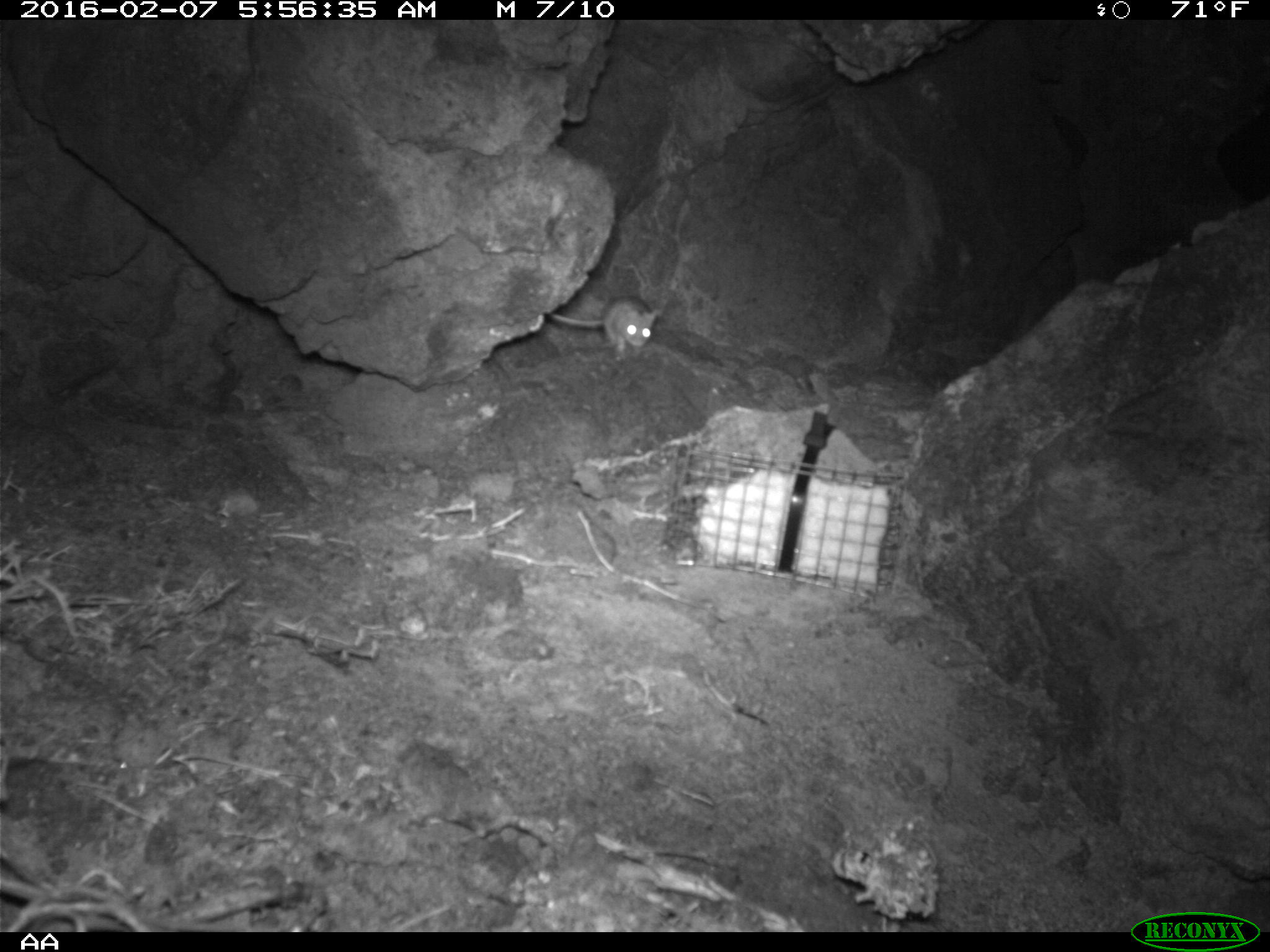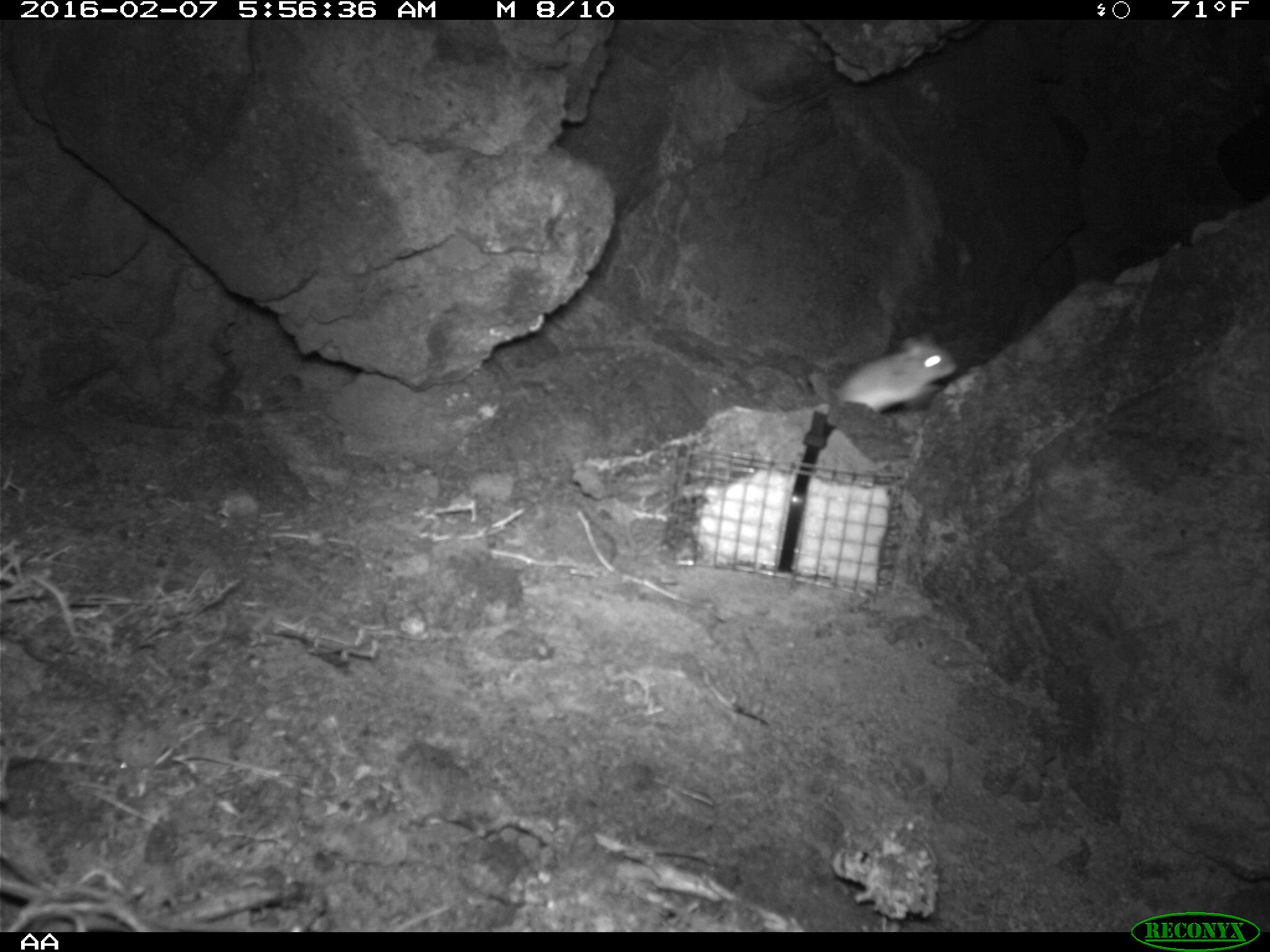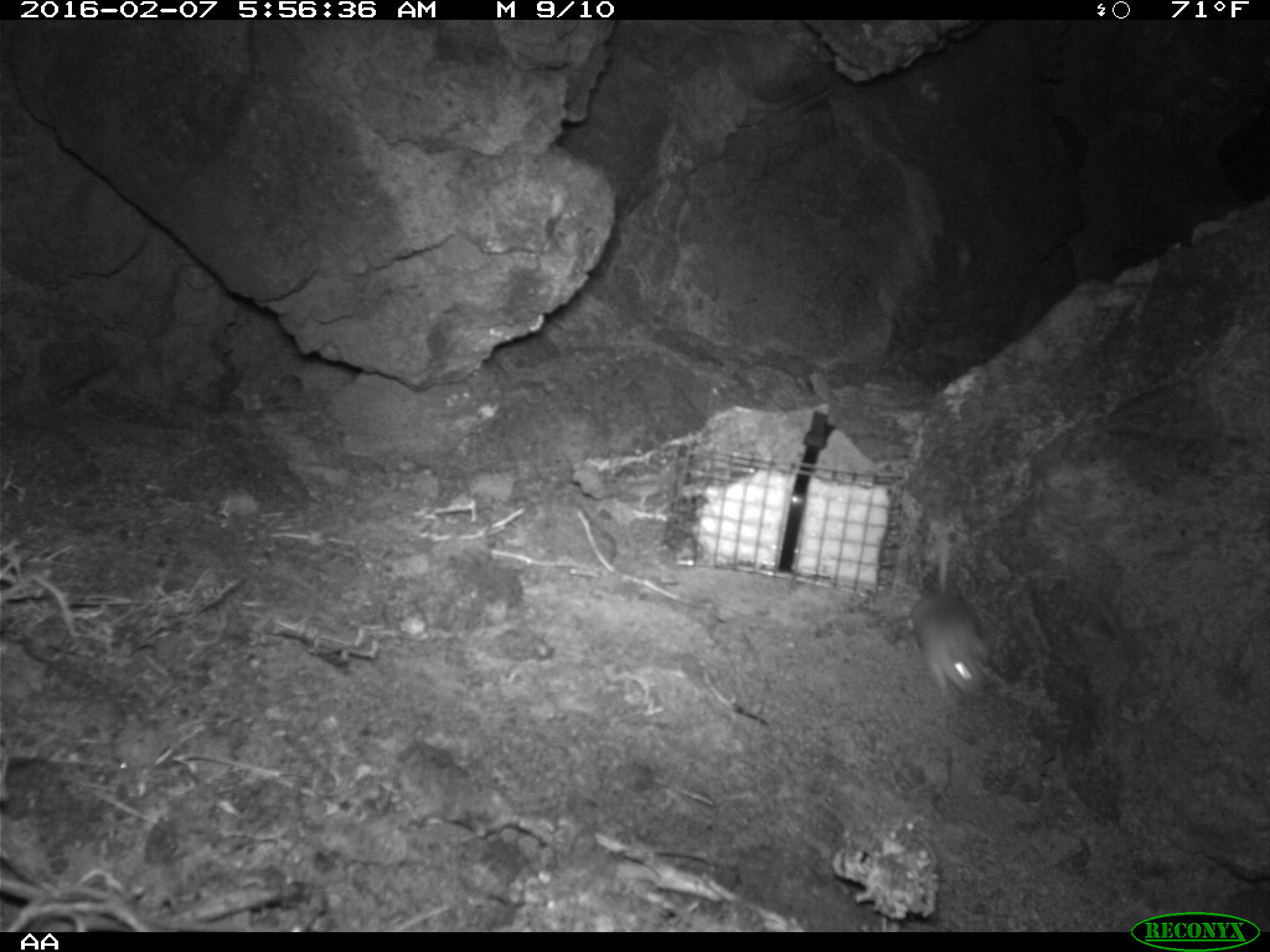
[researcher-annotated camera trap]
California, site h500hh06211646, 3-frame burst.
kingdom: Animalia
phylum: Chordata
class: Mammalia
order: Rodentia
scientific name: Rodentia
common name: rodent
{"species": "rodent (Rodentia)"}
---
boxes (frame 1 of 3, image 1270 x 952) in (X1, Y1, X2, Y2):
rodent: (549, 295, 659, 357)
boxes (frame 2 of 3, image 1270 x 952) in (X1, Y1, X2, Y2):
rodent: (833, 333, 958, 414)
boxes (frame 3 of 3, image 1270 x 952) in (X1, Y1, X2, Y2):
rodent: (912, 532, 988, 702)